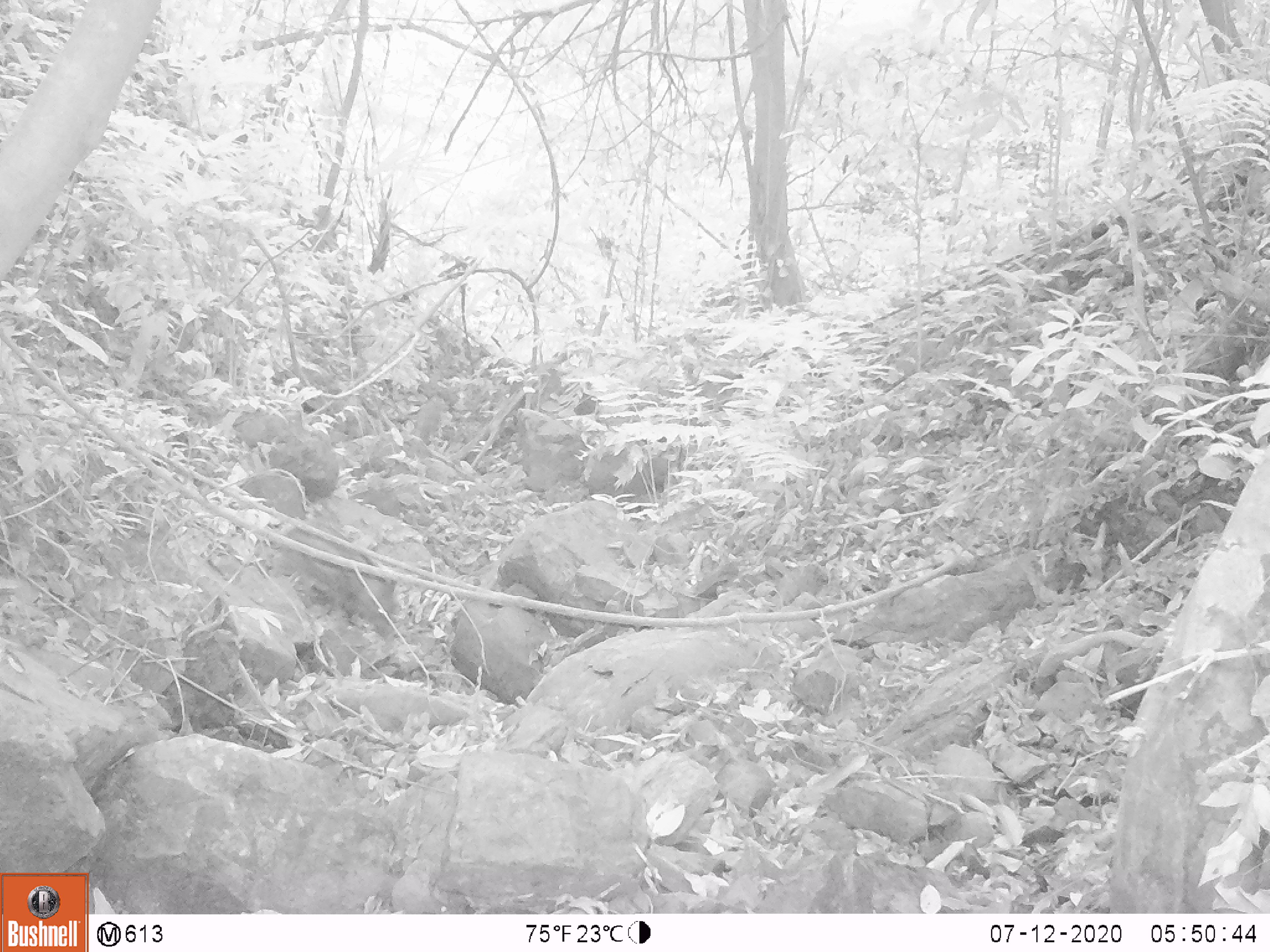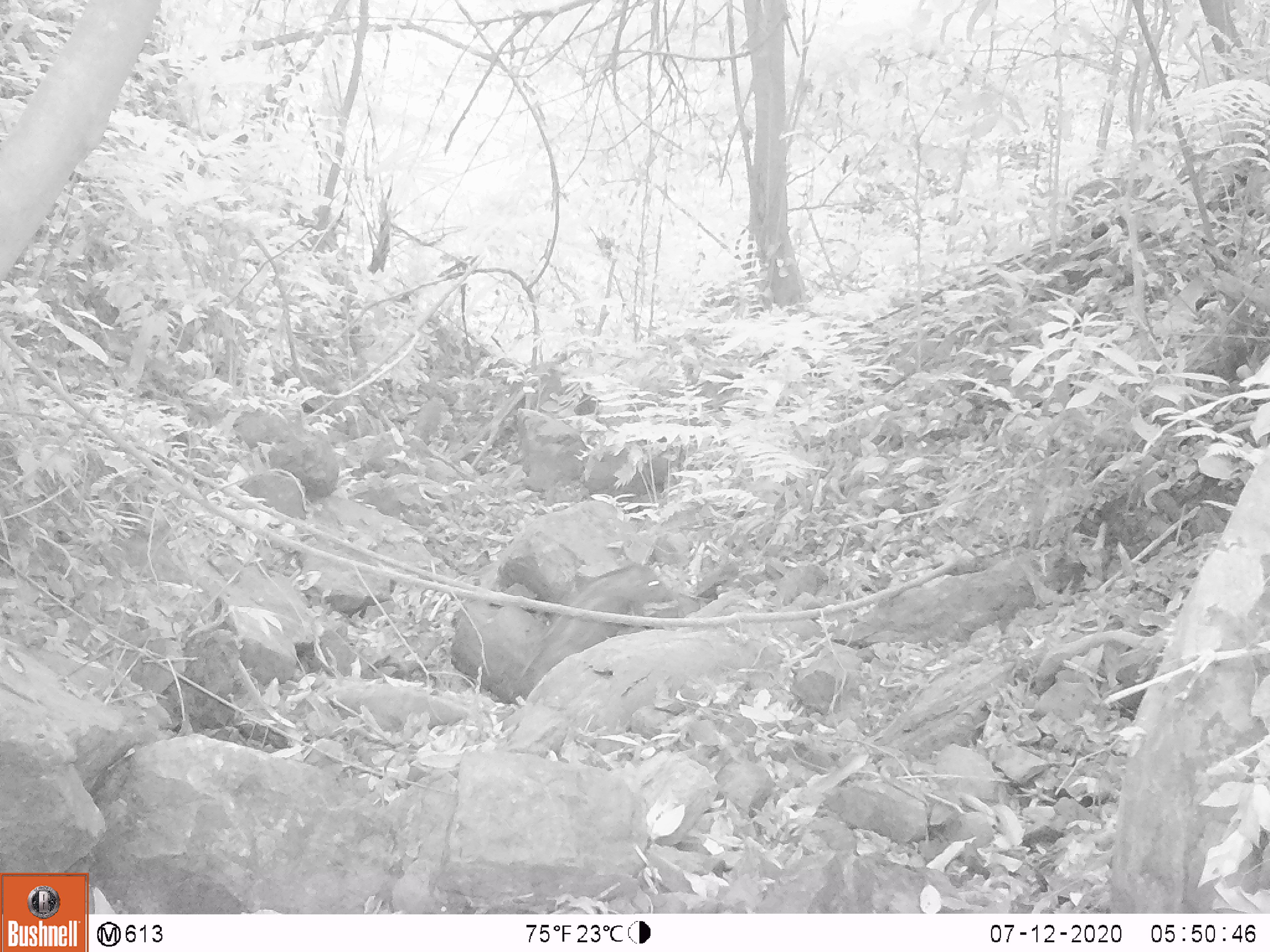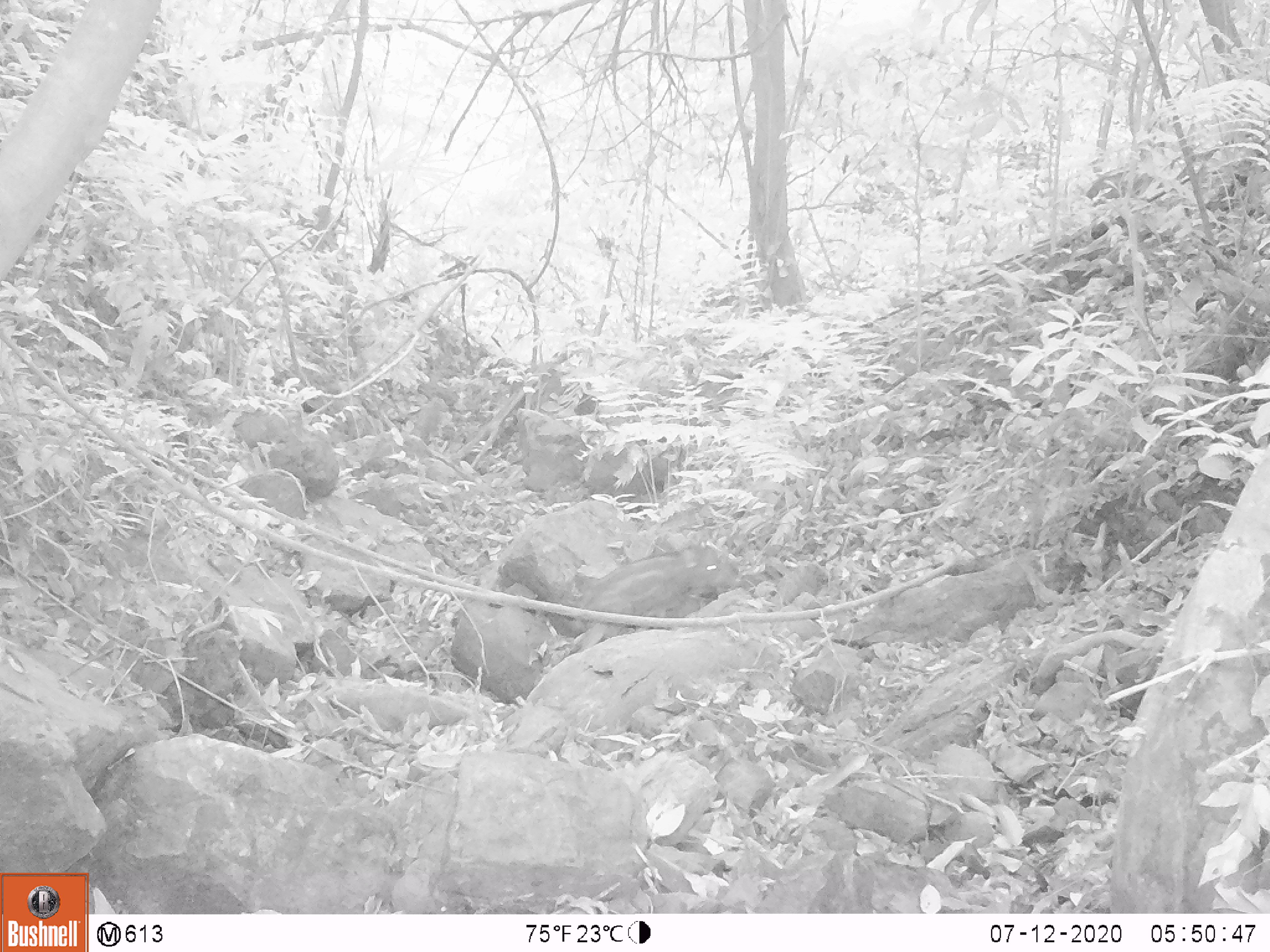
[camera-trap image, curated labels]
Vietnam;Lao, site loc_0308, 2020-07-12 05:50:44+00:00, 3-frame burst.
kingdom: Animalia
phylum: Chordata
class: Mammalia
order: Artiodactyla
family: Suidae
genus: Sus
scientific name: Sus scrofa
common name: eurasian wild pig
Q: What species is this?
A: Eurasian wild pig (Sus scrofa).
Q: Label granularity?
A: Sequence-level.